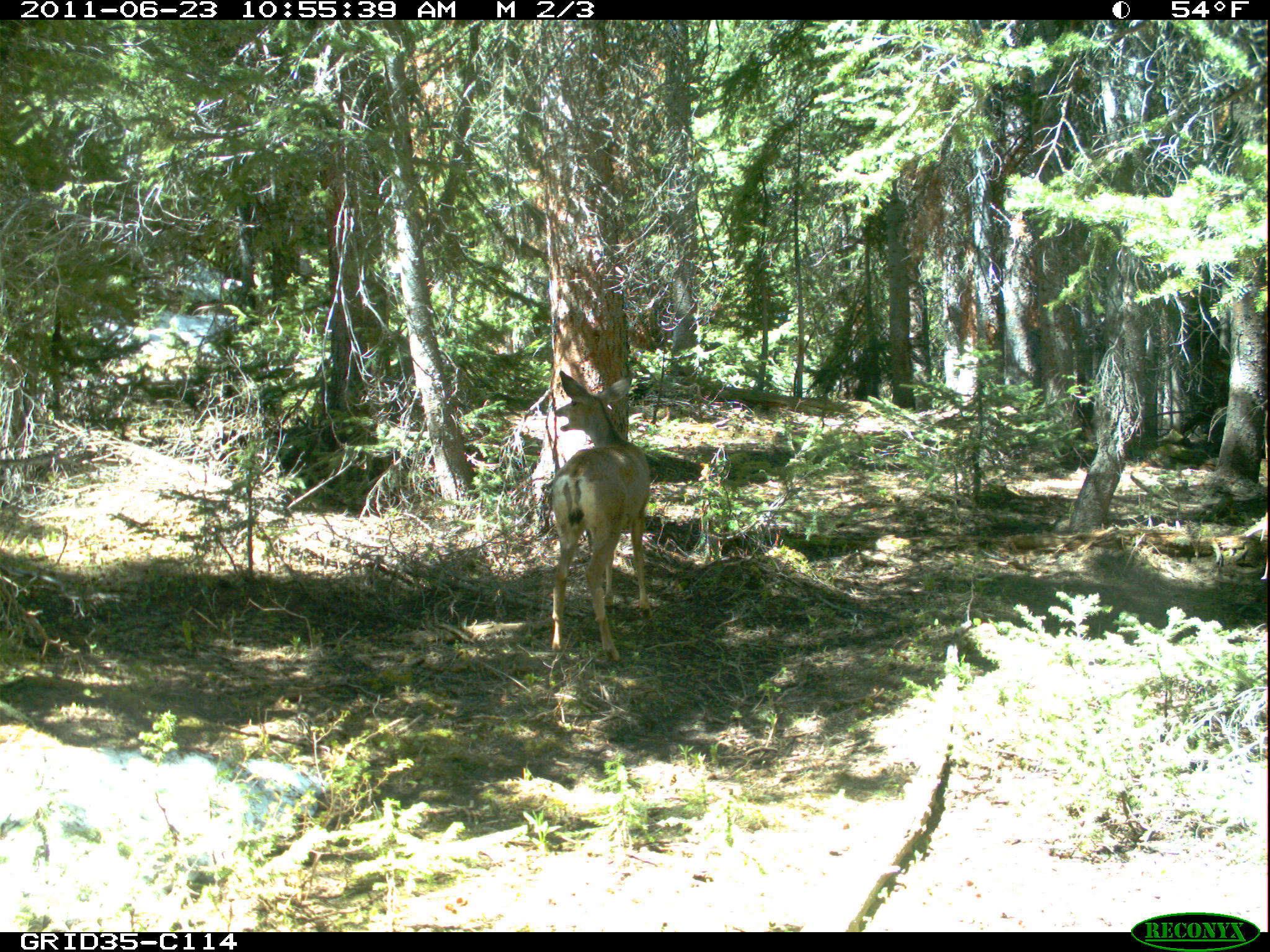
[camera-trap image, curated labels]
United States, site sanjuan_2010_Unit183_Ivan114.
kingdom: Animalia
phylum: Chordata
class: Mammalia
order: Artiodactyla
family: Cervidae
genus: Odocoileus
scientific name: Odocoileus hemionus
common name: mule deer